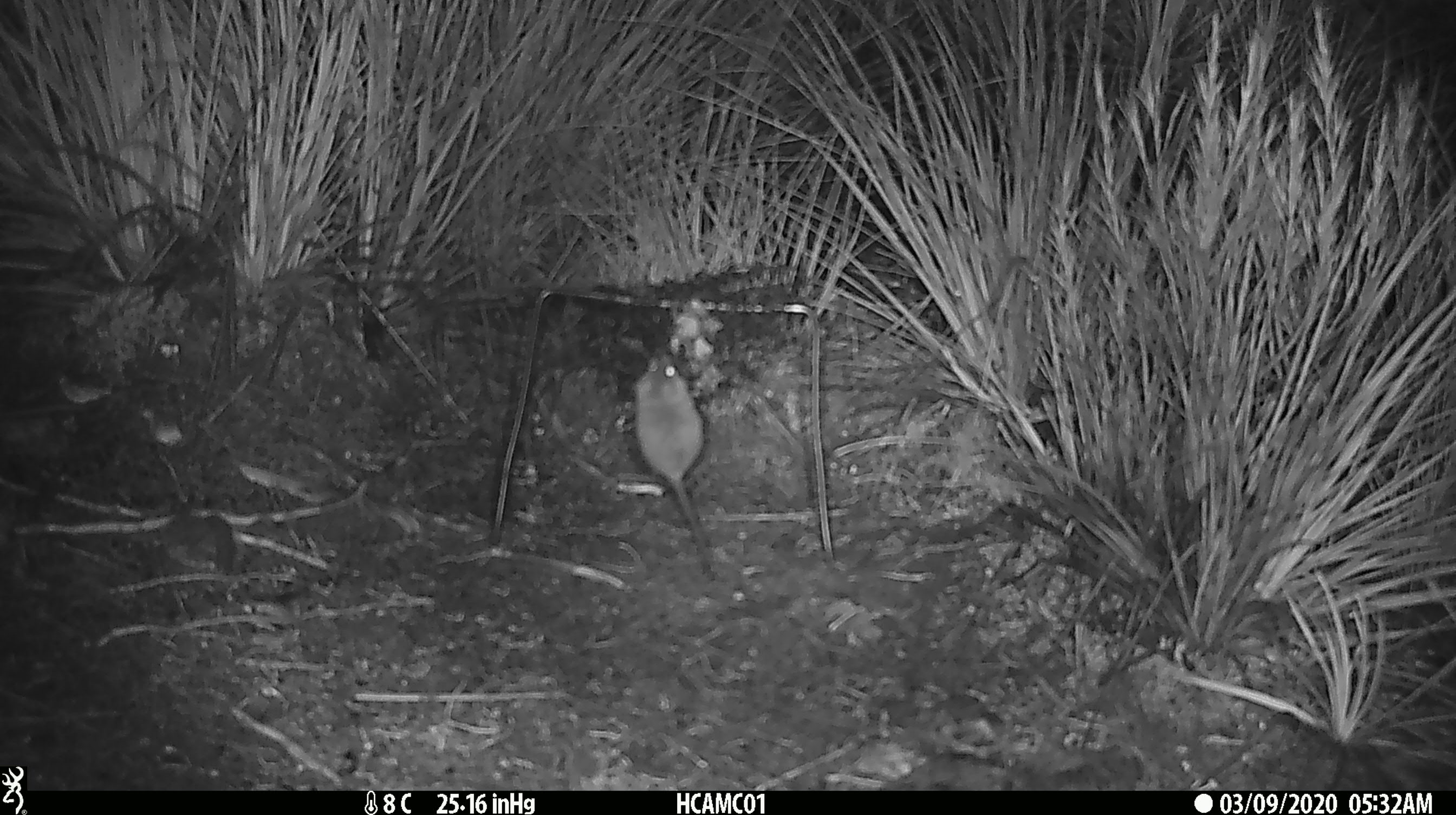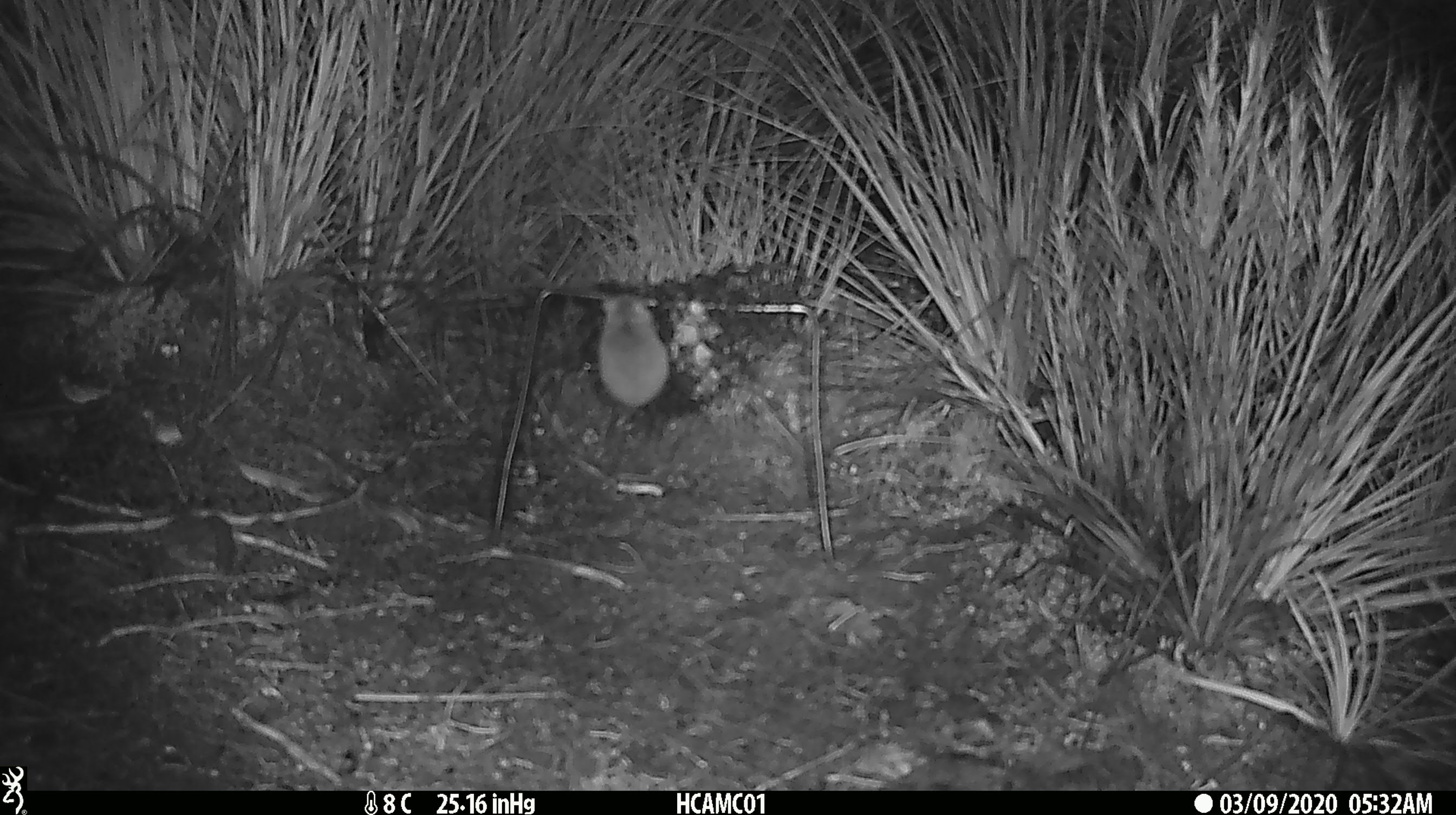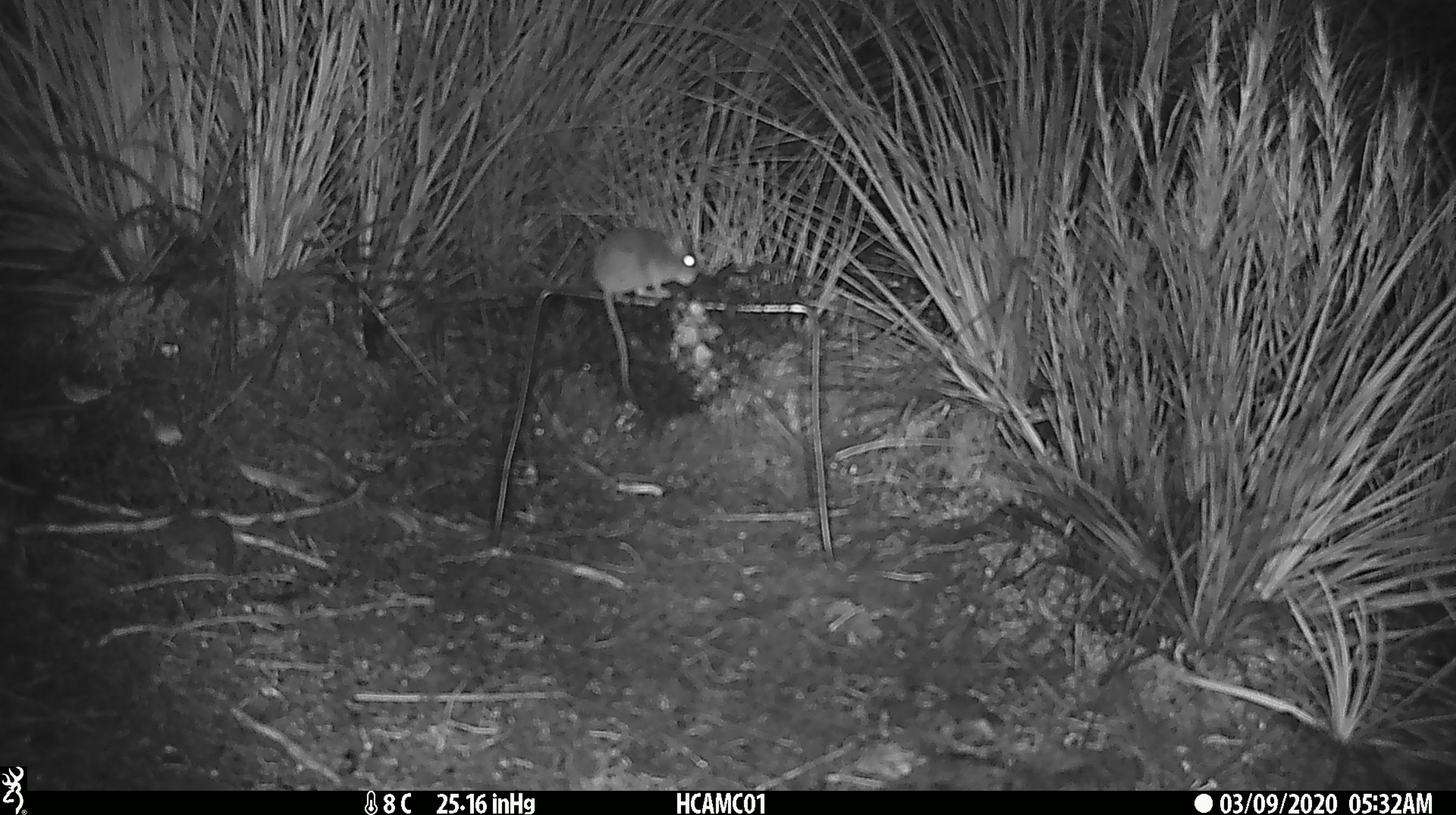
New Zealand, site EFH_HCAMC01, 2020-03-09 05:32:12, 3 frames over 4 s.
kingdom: Animalia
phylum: Chordata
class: Mammalia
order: Rodentia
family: Muridae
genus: Mus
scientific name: Mus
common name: mouse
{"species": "mouse (Mus)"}